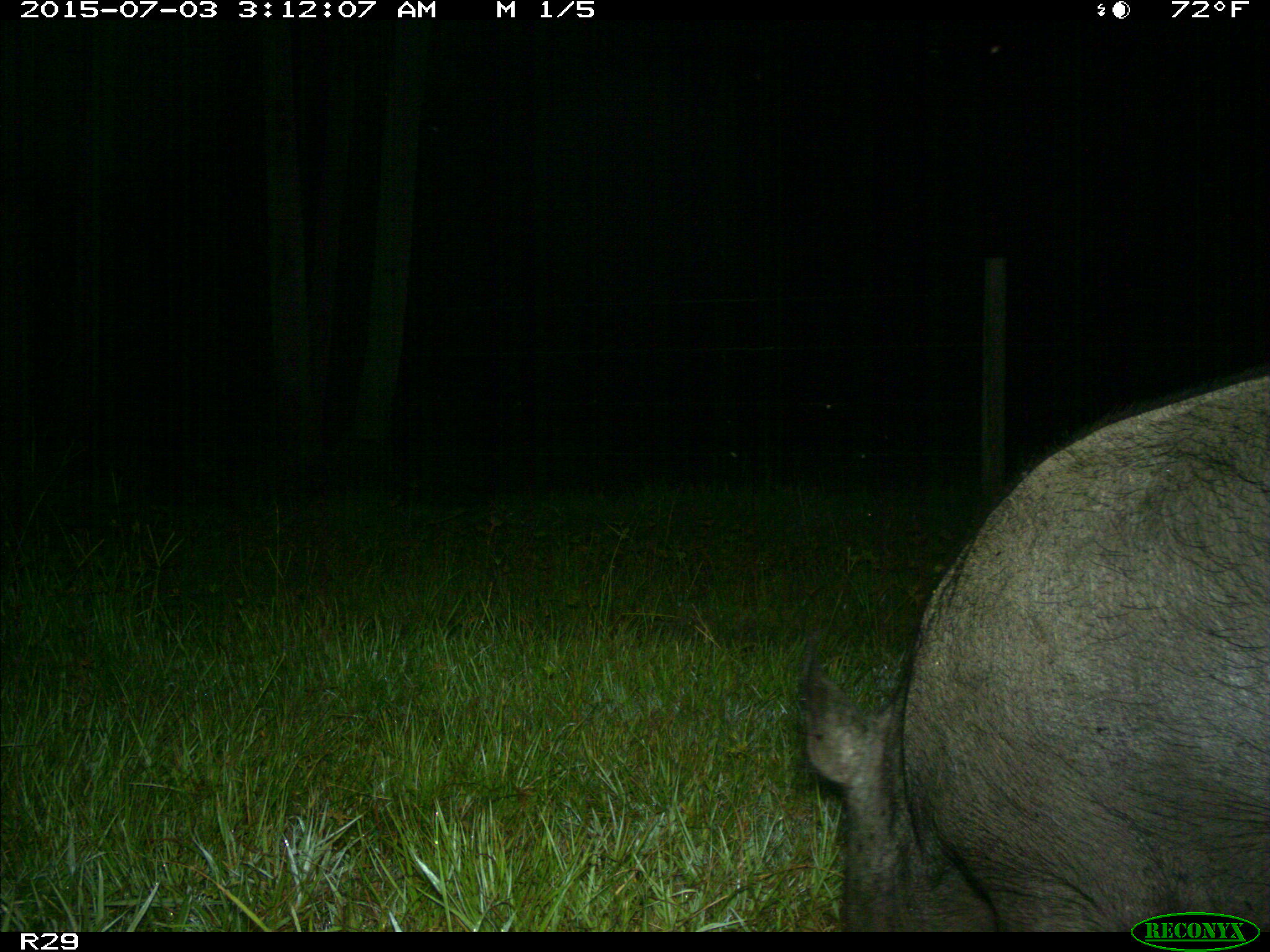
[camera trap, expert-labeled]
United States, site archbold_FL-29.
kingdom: Animalia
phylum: Chordata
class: Mammalia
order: Artiodactyla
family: Suidae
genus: Sus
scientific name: Sus scrofa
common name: wild boar